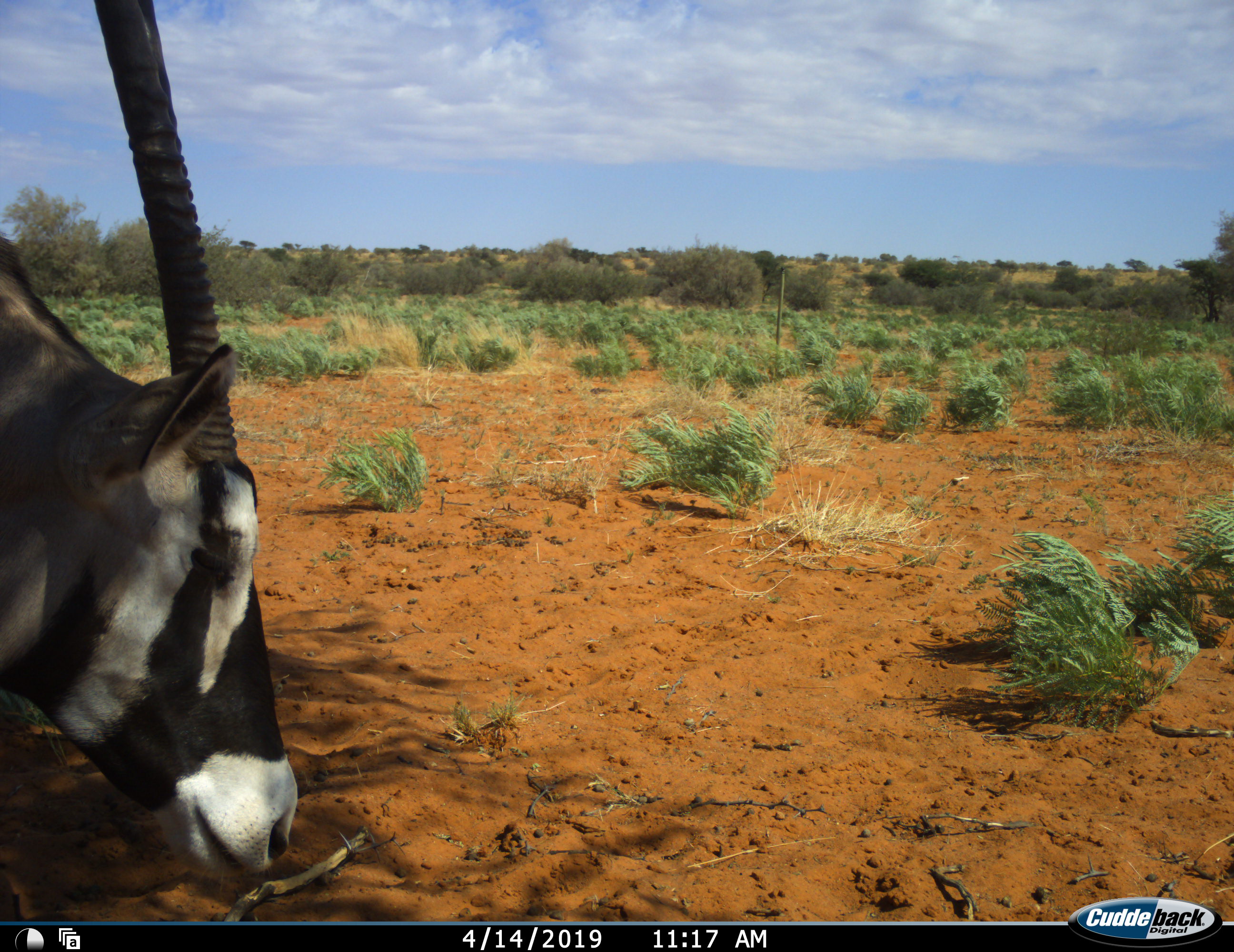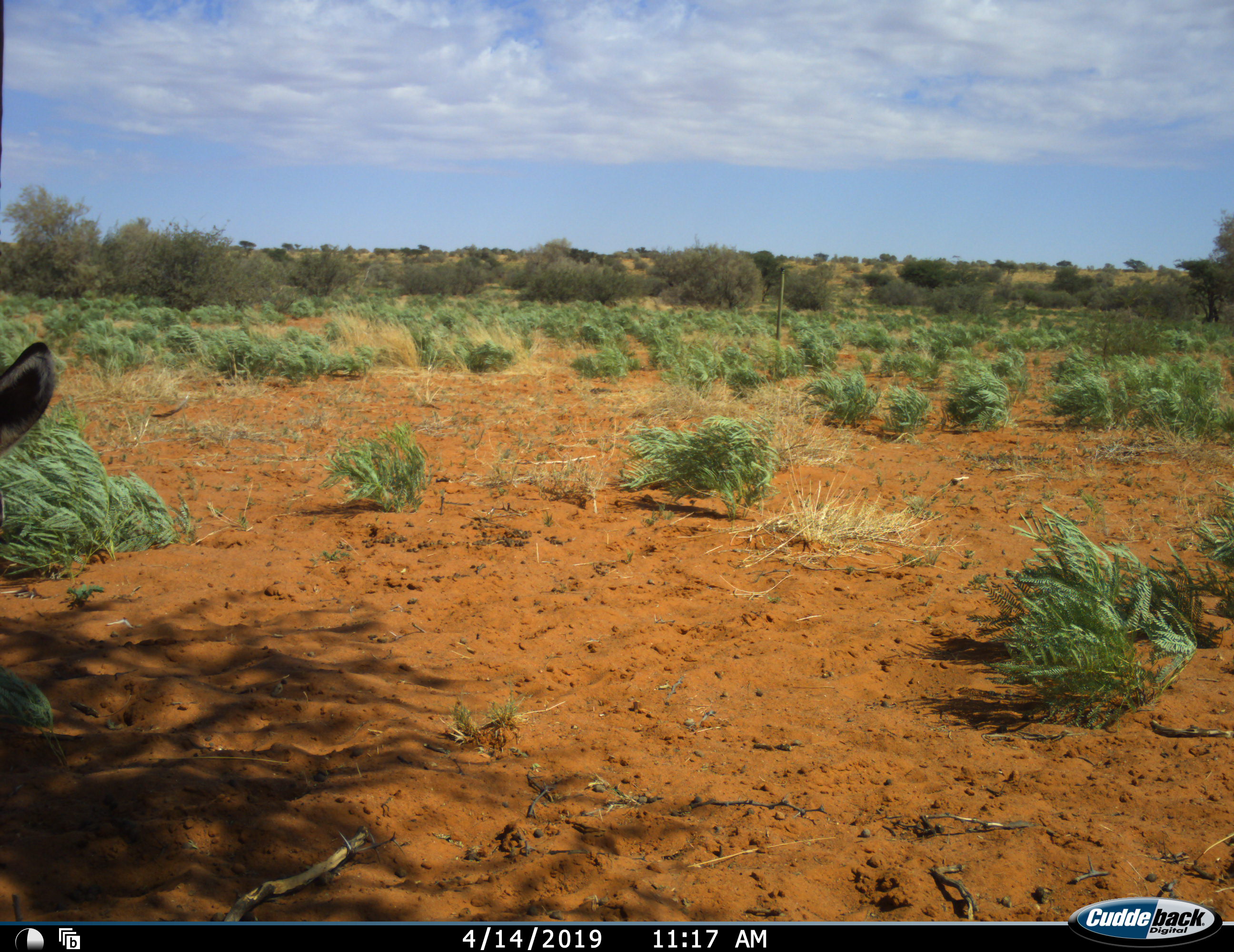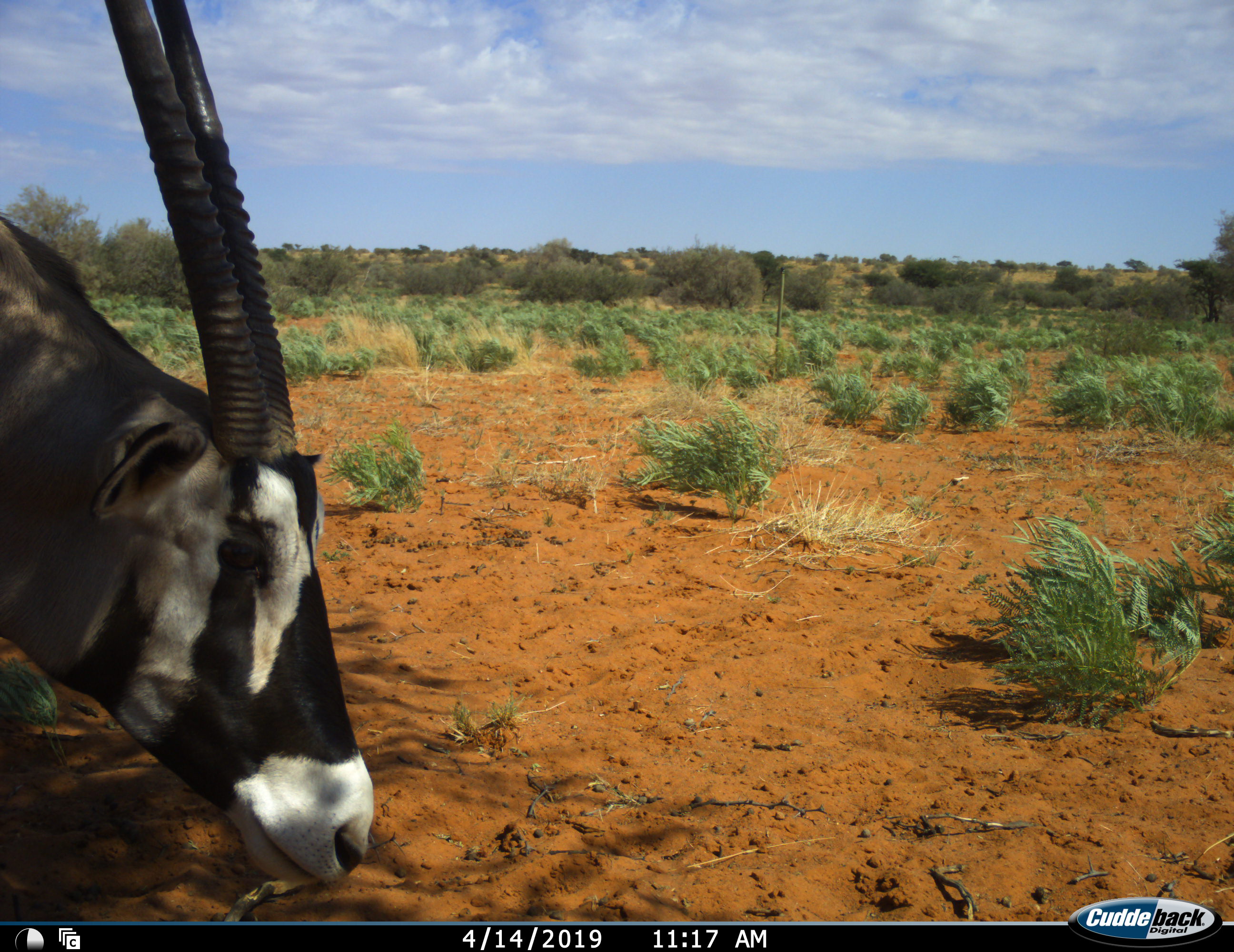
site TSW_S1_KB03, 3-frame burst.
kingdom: Animalia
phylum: Chordata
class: Mammalia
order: Artiodactyla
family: Bovidae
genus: Oryx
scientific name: Oryx gazella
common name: gemsbok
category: oryx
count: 1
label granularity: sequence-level